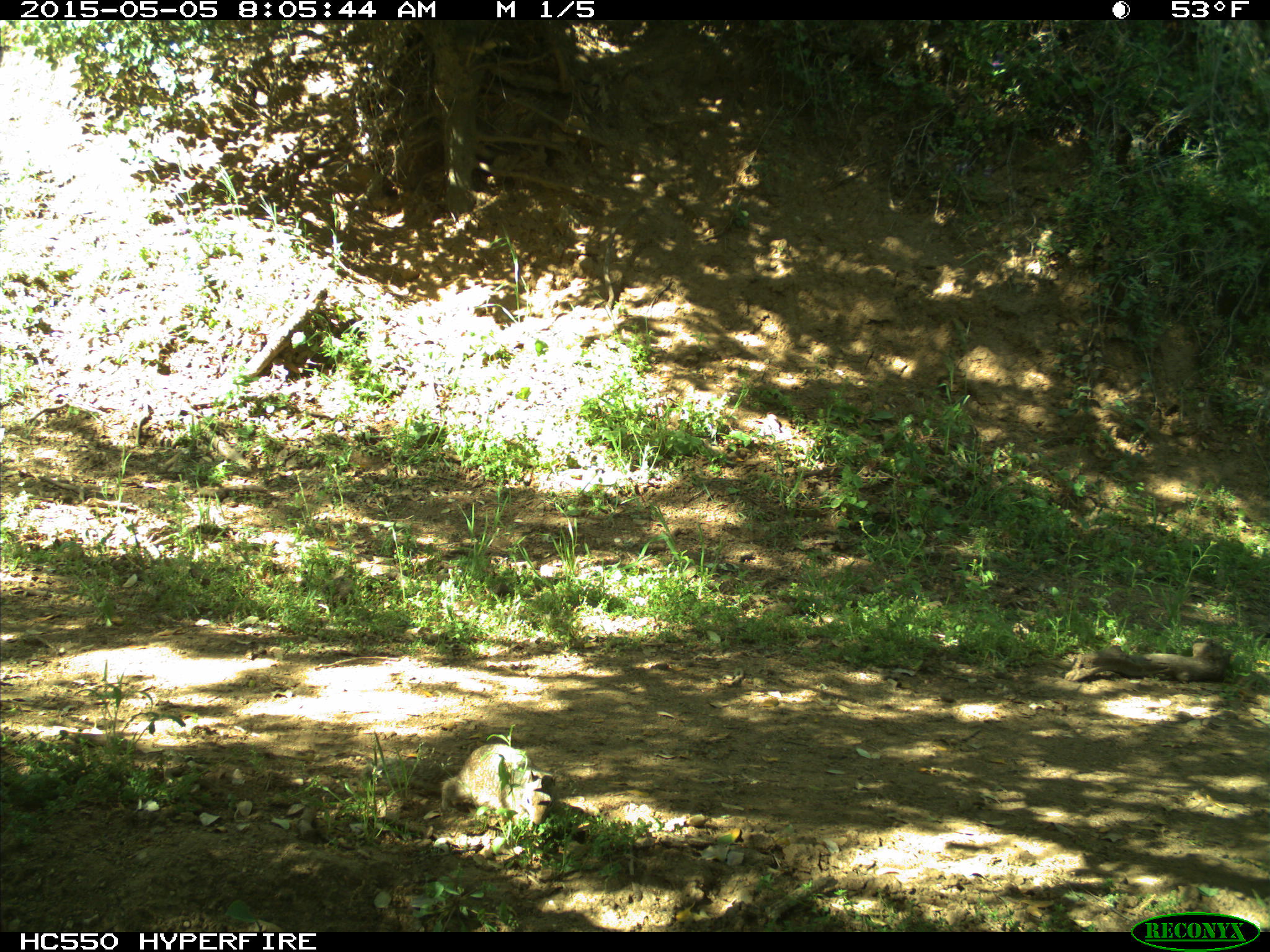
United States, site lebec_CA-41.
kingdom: Animalia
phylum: Chordata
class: Mammalia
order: Rodentia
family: Sciuridae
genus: Otospermophilus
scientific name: Otospermophilus beecheyi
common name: california ground squirrel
Otospermophilus beecheyi (california ground squirrel).